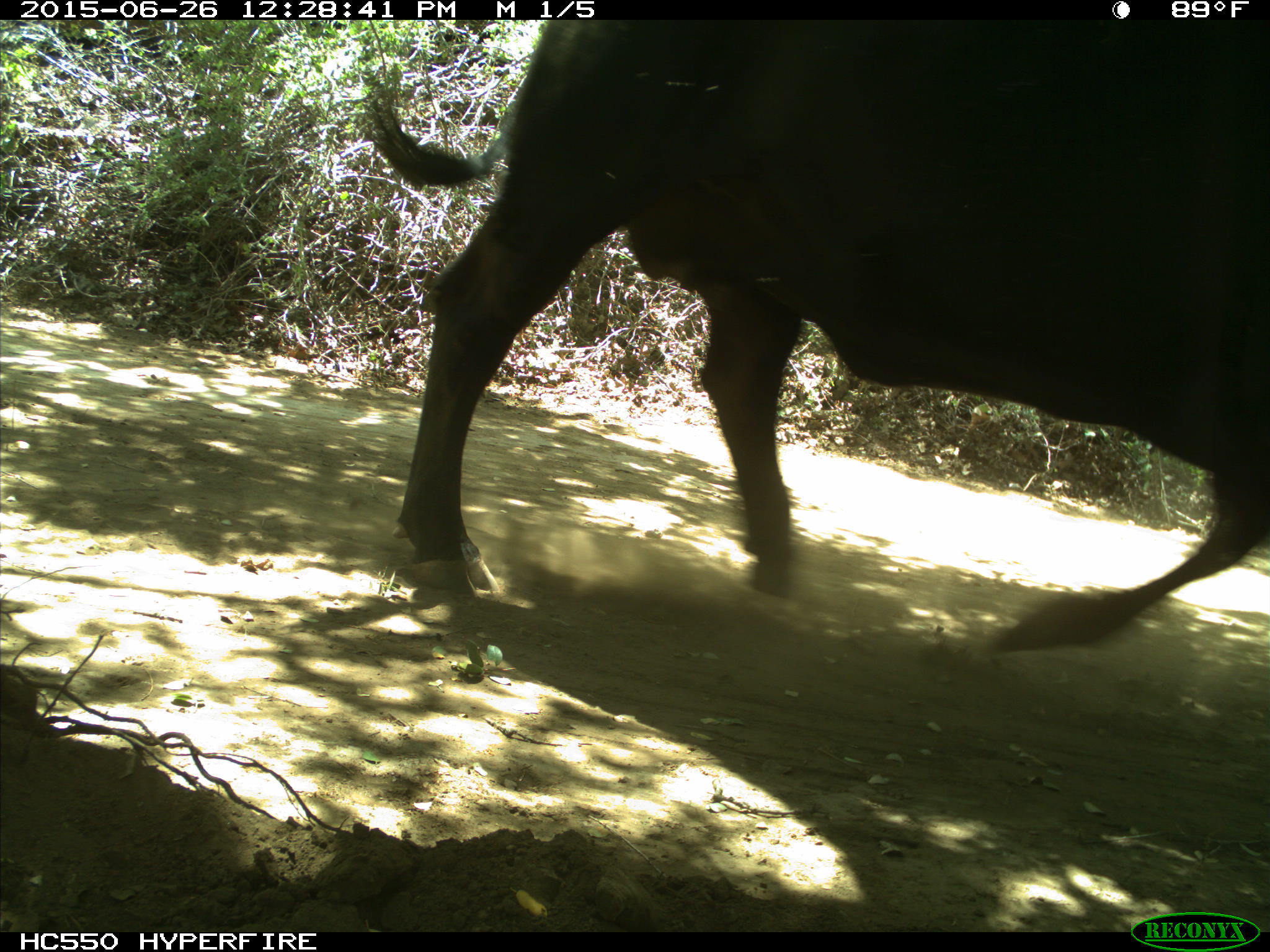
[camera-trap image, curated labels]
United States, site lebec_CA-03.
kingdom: Animalia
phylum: Chordata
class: Mammalia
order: Artiodactyla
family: Bovidae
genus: Bos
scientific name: Bos taurus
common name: domestic cow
Bos taurus (domestic cow).